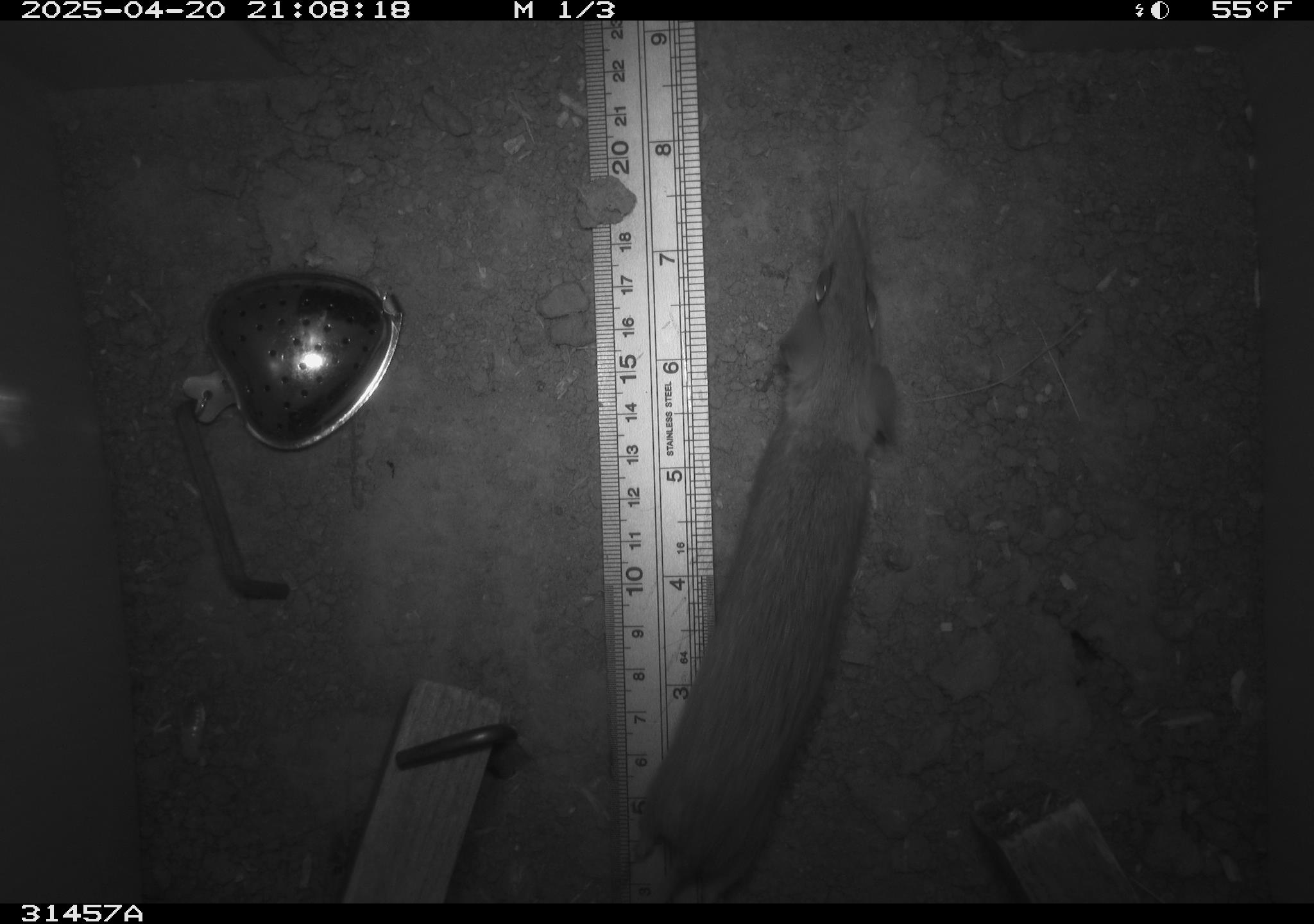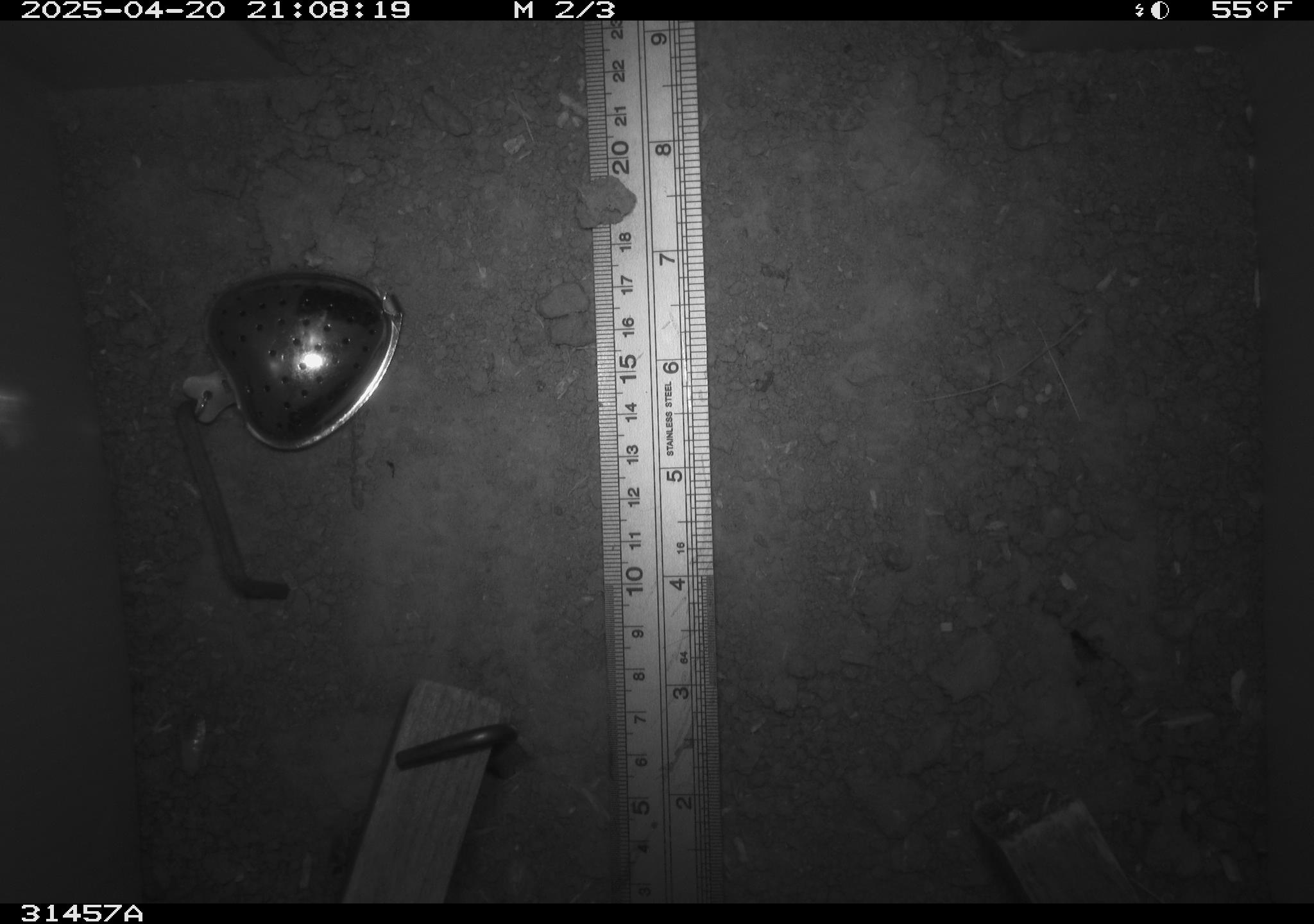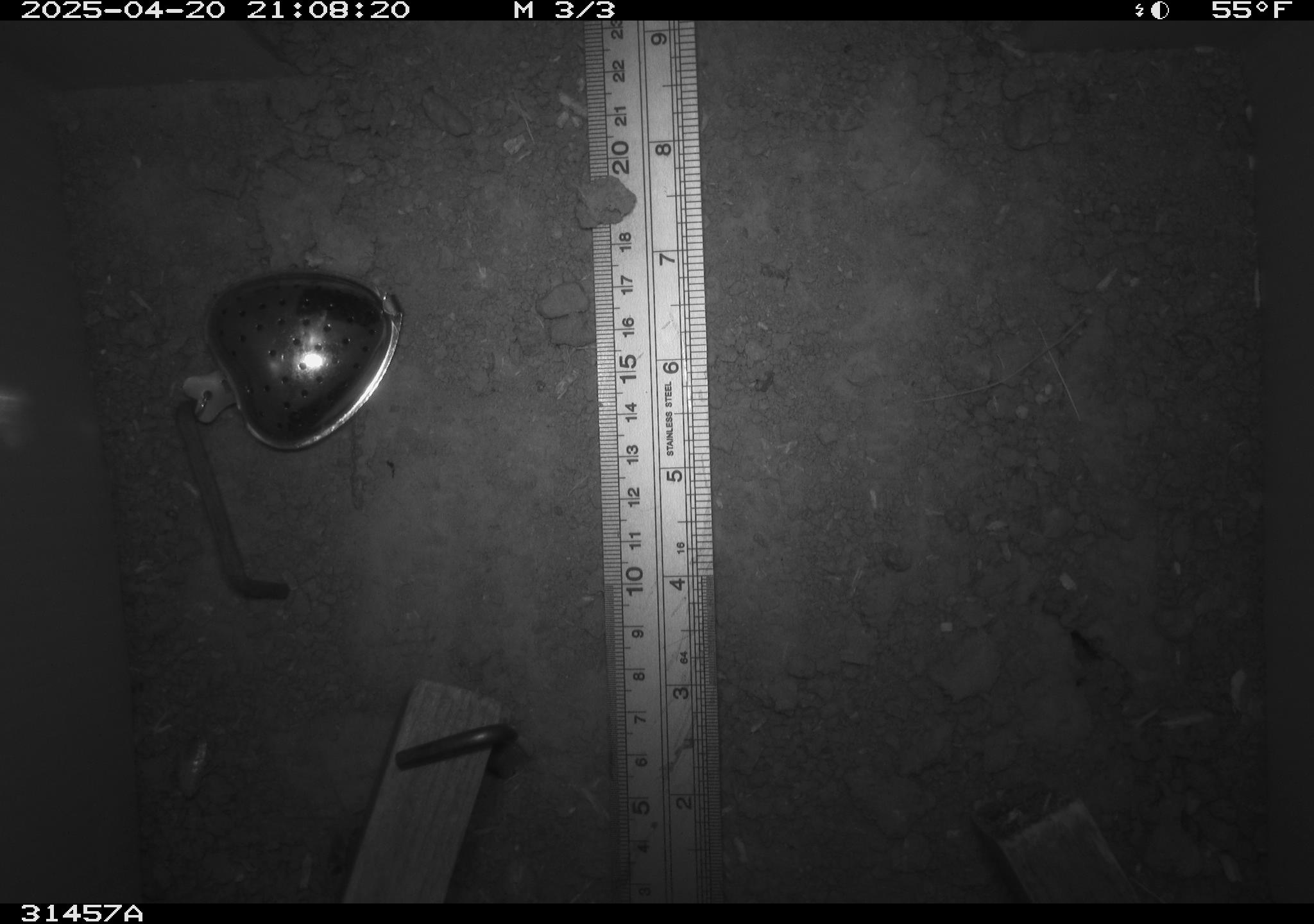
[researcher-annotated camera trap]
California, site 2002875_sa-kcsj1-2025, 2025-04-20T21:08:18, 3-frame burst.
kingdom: Animalia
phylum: Chordata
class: Mammalia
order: Rodentia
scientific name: Rodentia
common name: rodent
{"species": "rodent (Rodentia)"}